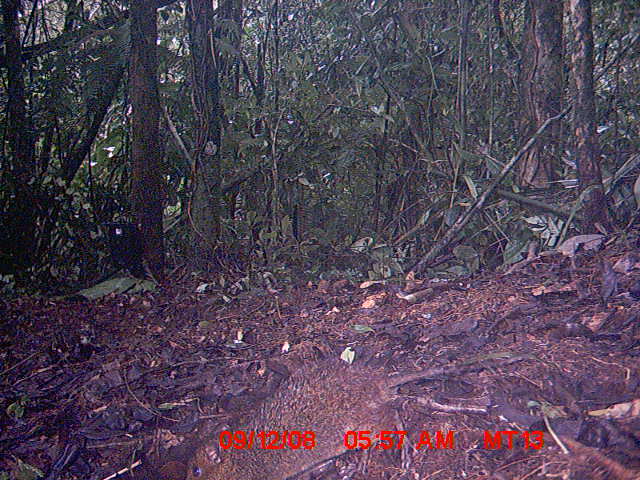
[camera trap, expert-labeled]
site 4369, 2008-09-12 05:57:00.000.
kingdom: Animalia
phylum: Chordata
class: Mammalia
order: Rodentia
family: Muridae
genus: Rattus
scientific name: Rattus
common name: rodent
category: unknown rat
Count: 1.